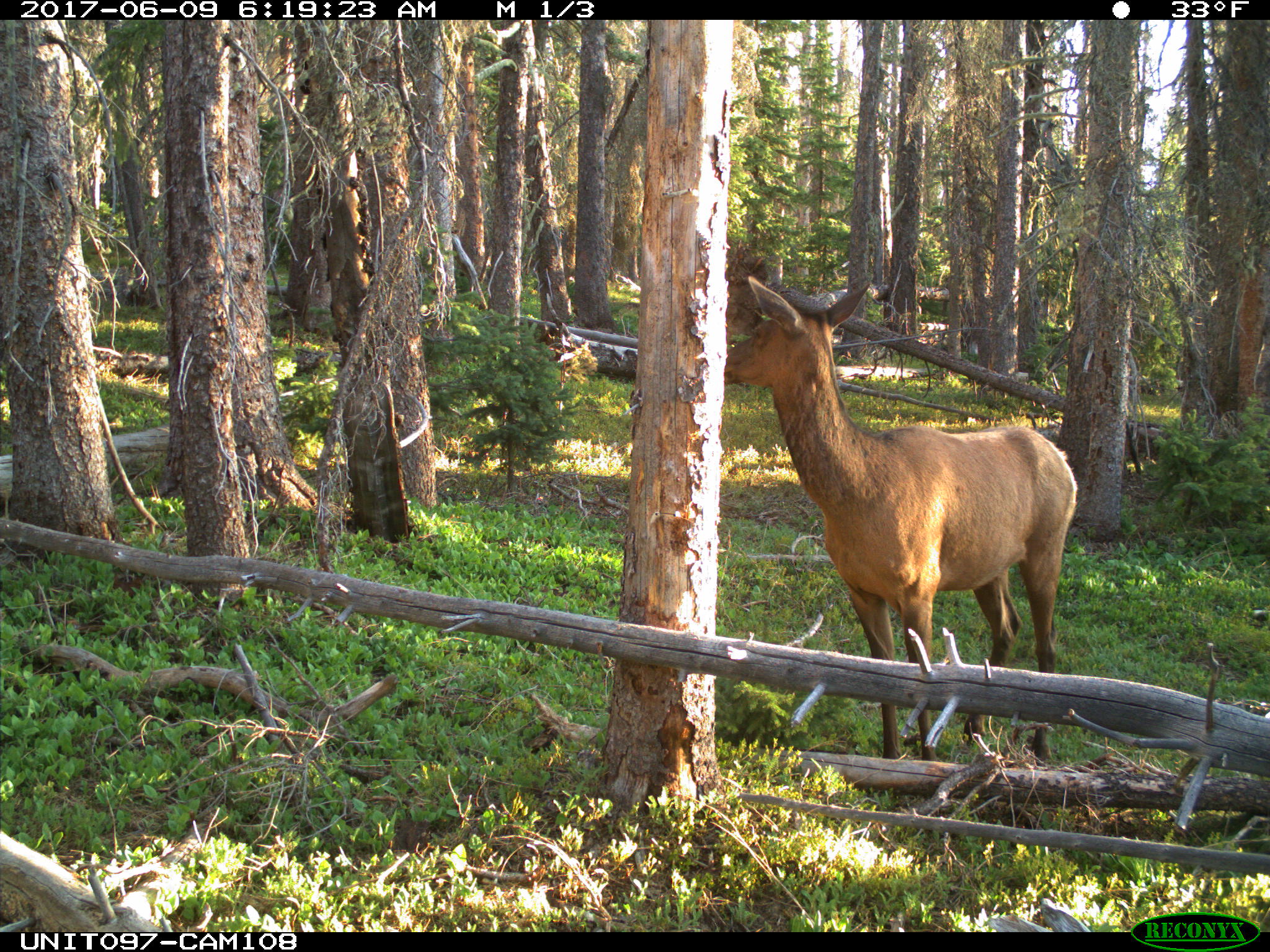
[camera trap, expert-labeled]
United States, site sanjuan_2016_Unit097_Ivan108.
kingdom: Animalia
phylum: Chordata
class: Mammalia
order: Artiodactyla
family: Cervidae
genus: Cervus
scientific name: Cervus elaphus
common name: red deer